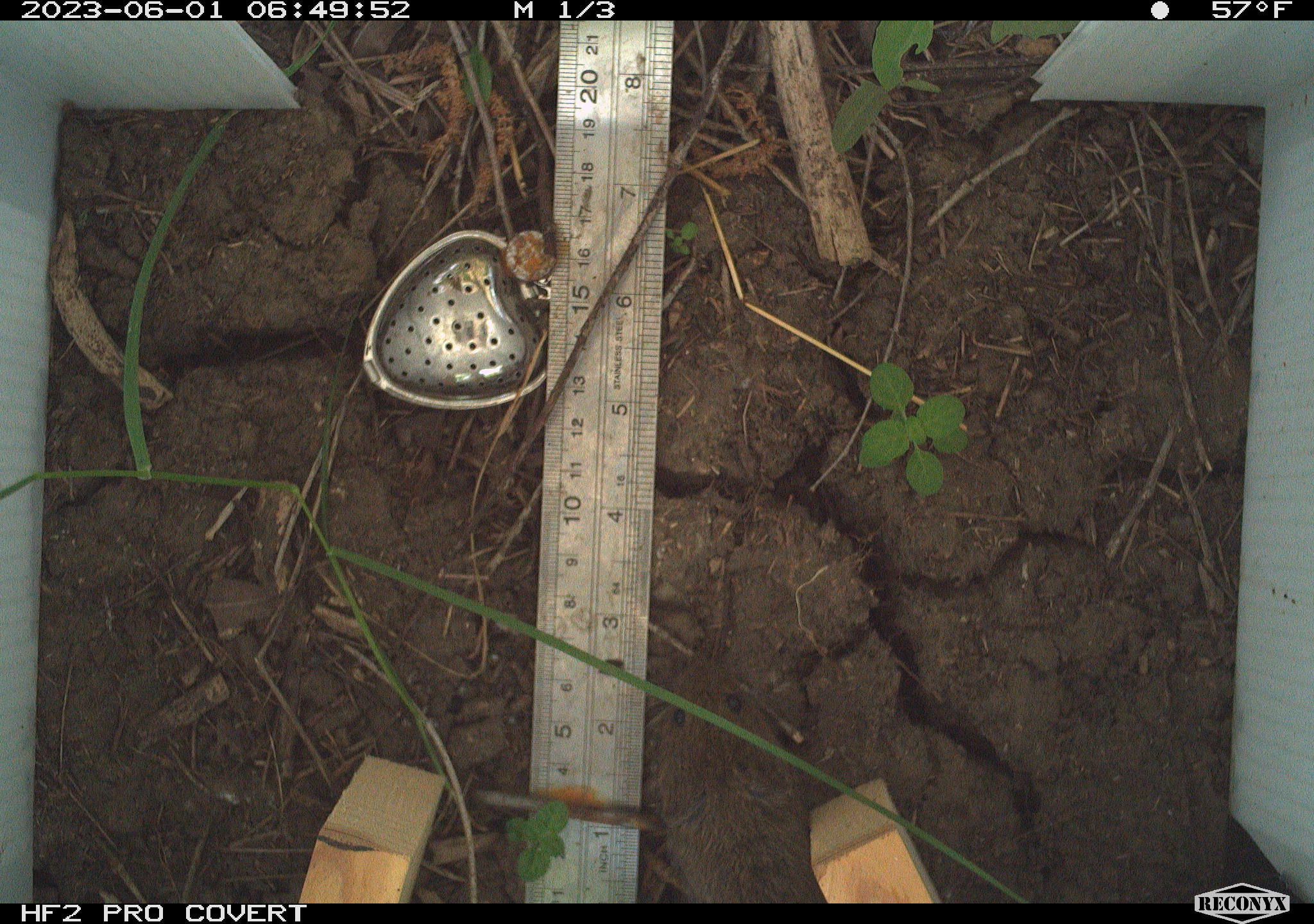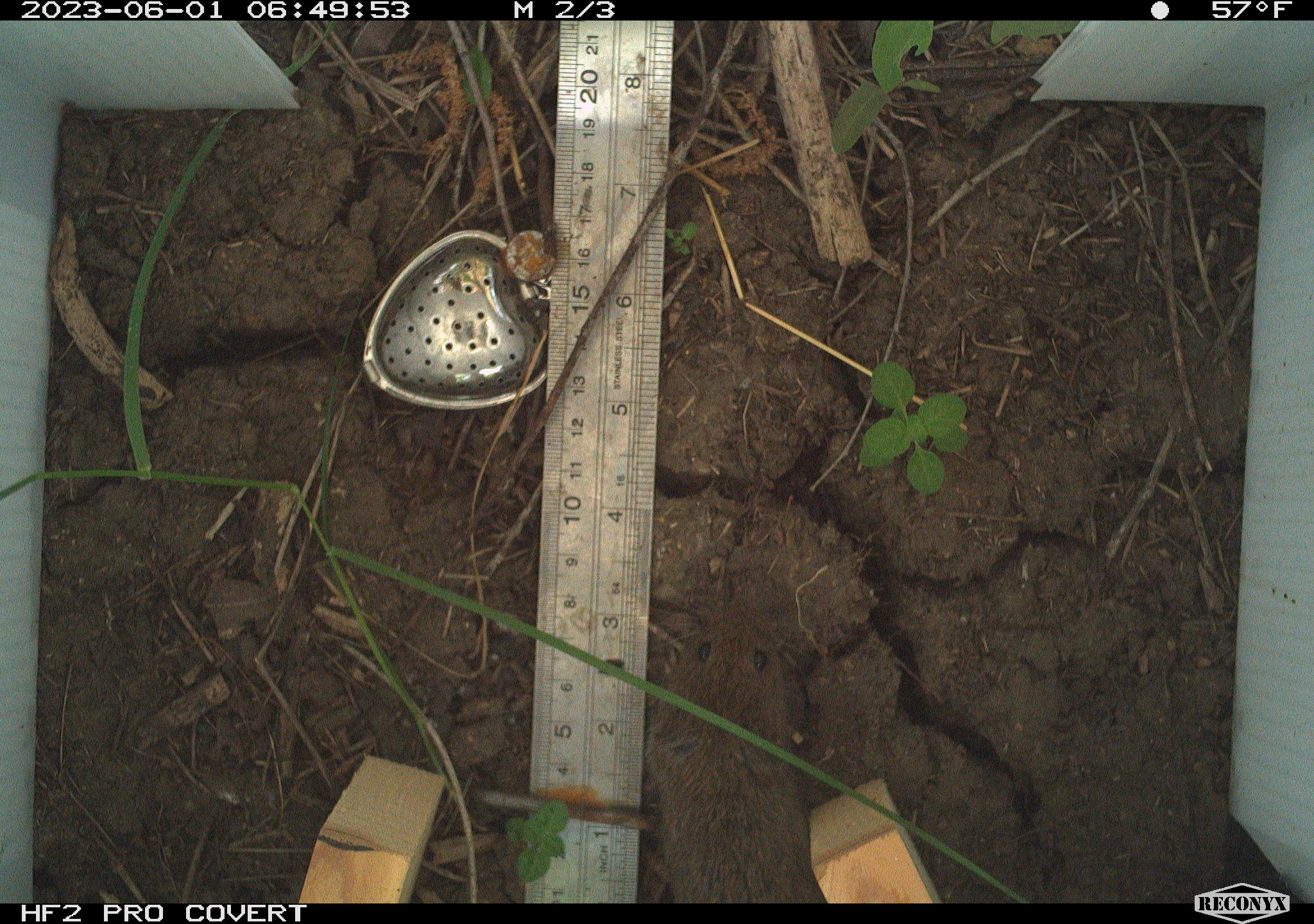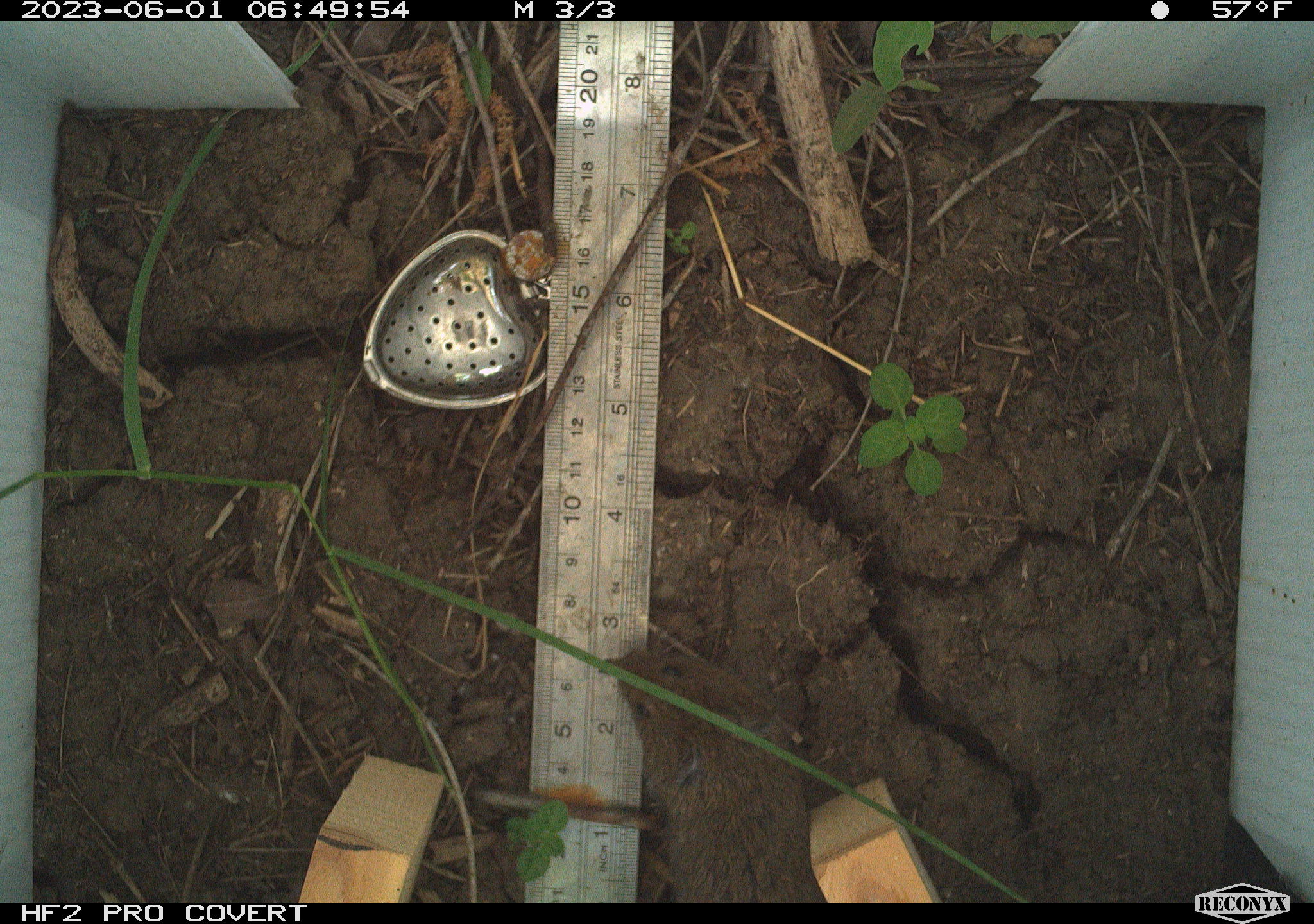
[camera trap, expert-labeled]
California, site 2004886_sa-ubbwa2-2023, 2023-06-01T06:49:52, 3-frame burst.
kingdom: Animalia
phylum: Chordata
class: Mammalia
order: Rodentia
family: Cricetidae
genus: Microtus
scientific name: Microtus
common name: meadow vole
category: microtus species